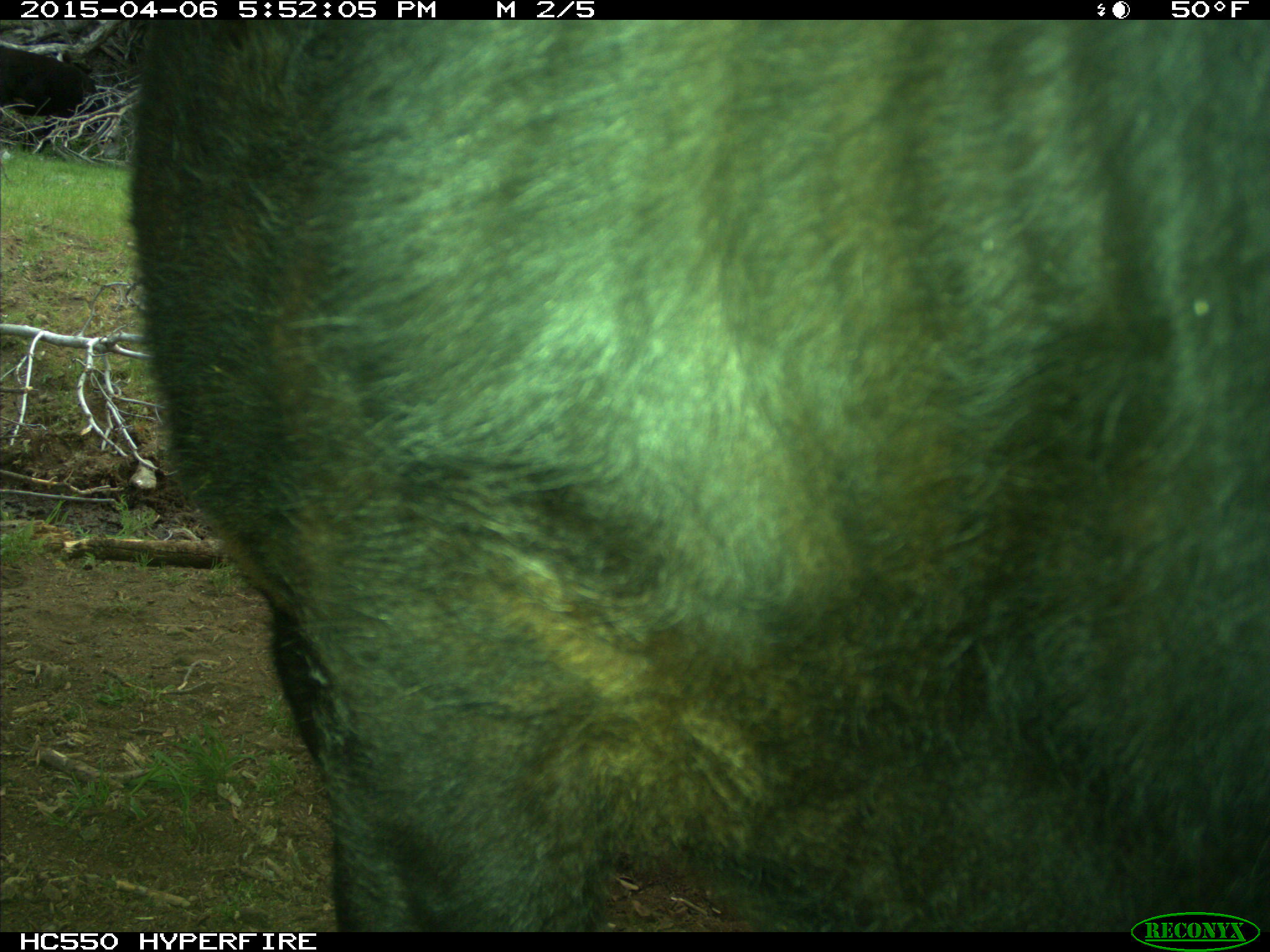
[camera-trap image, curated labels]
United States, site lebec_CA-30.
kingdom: Animalia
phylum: Chordata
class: Mammalia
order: Artiodactyla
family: Bovidae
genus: Bos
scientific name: Bos taurus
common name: domestic cow